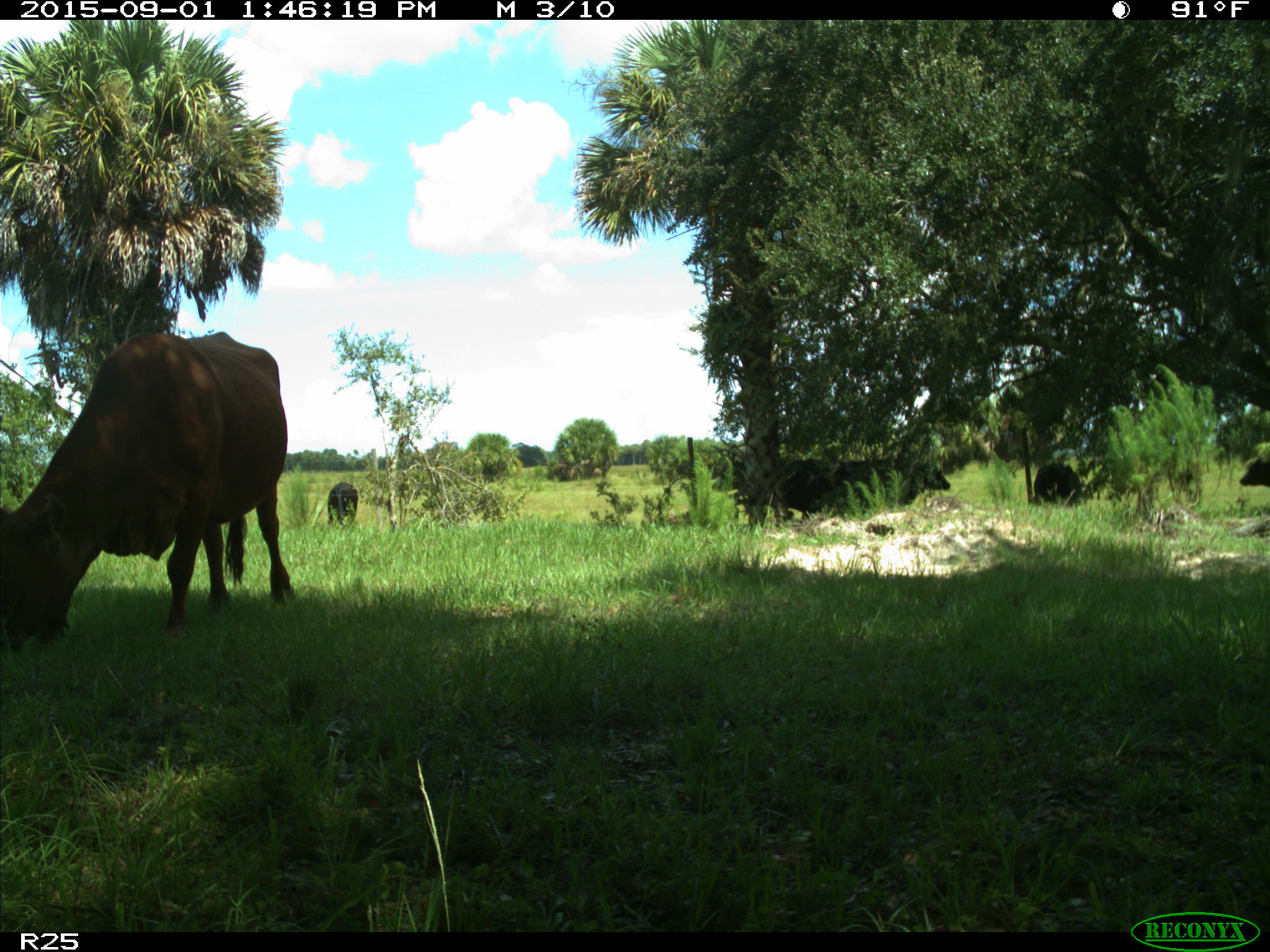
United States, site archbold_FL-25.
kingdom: Animalia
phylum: Chordata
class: Mammalia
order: Artiodactyla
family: Bovidae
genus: Bos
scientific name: Bos taurus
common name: domestic cow